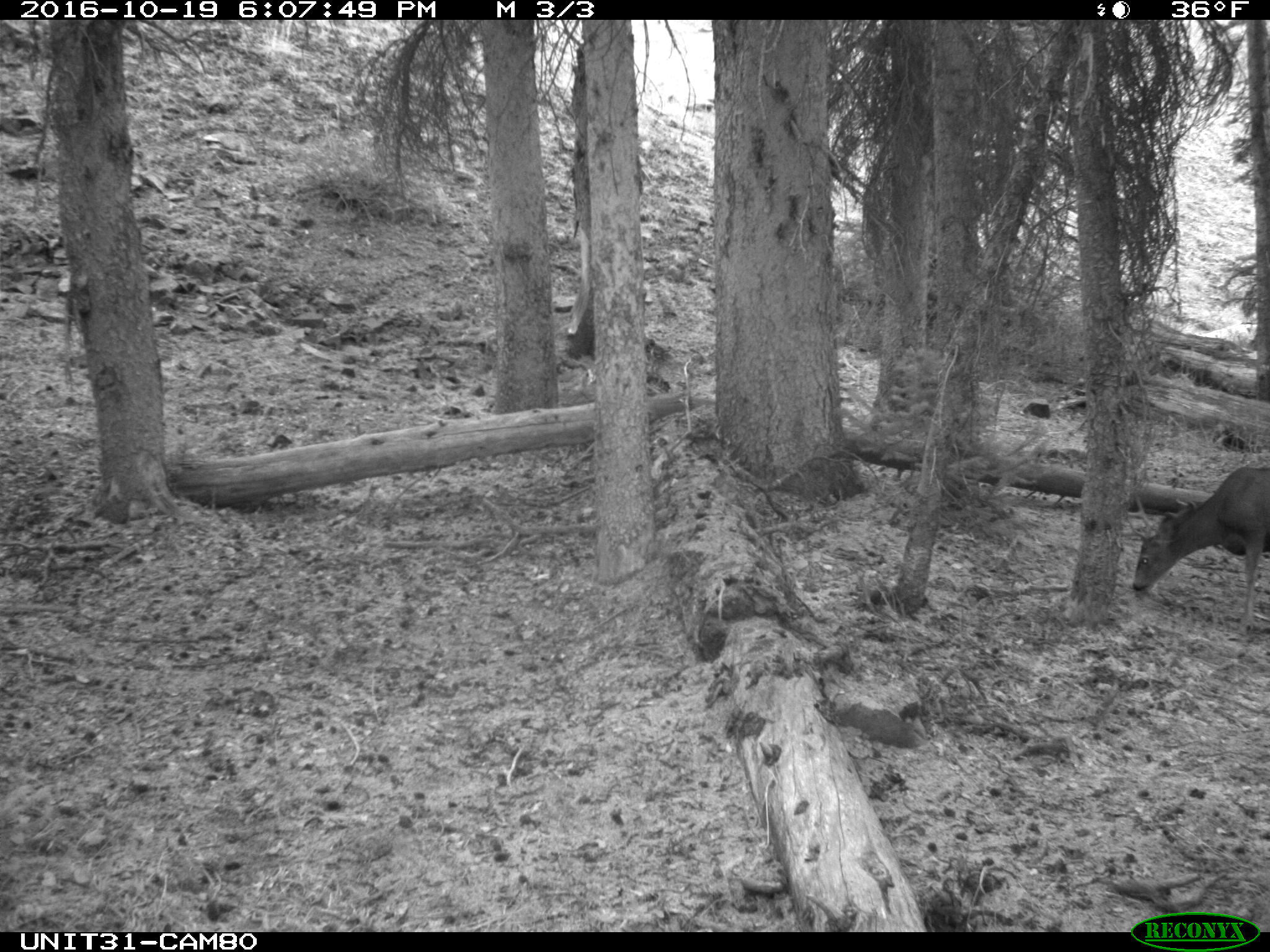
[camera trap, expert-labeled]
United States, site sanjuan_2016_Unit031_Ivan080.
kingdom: Animalia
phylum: Chordata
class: Mammalia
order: Artiodactyla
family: Cervidae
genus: Odocoileus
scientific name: Odocoileus hemionus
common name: mule deer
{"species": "Odocoileus hemionus (mule deer)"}